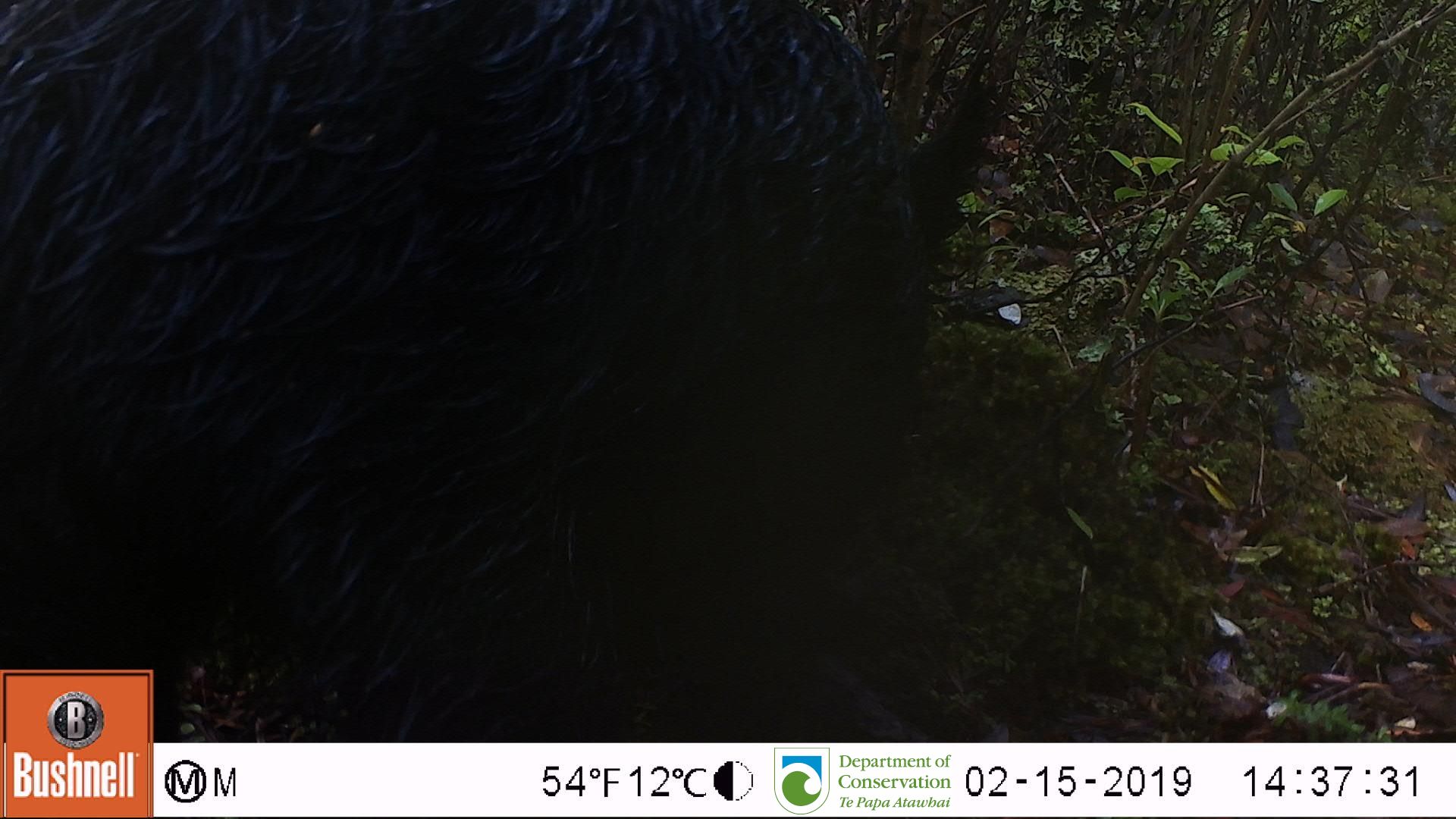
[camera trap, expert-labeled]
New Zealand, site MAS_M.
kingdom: Animalia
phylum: Chordata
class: Mammalia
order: Artiodactyla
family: Suidae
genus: Sus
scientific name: Sus scrofa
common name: pig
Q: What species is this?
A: Pig (Sus scrofa).